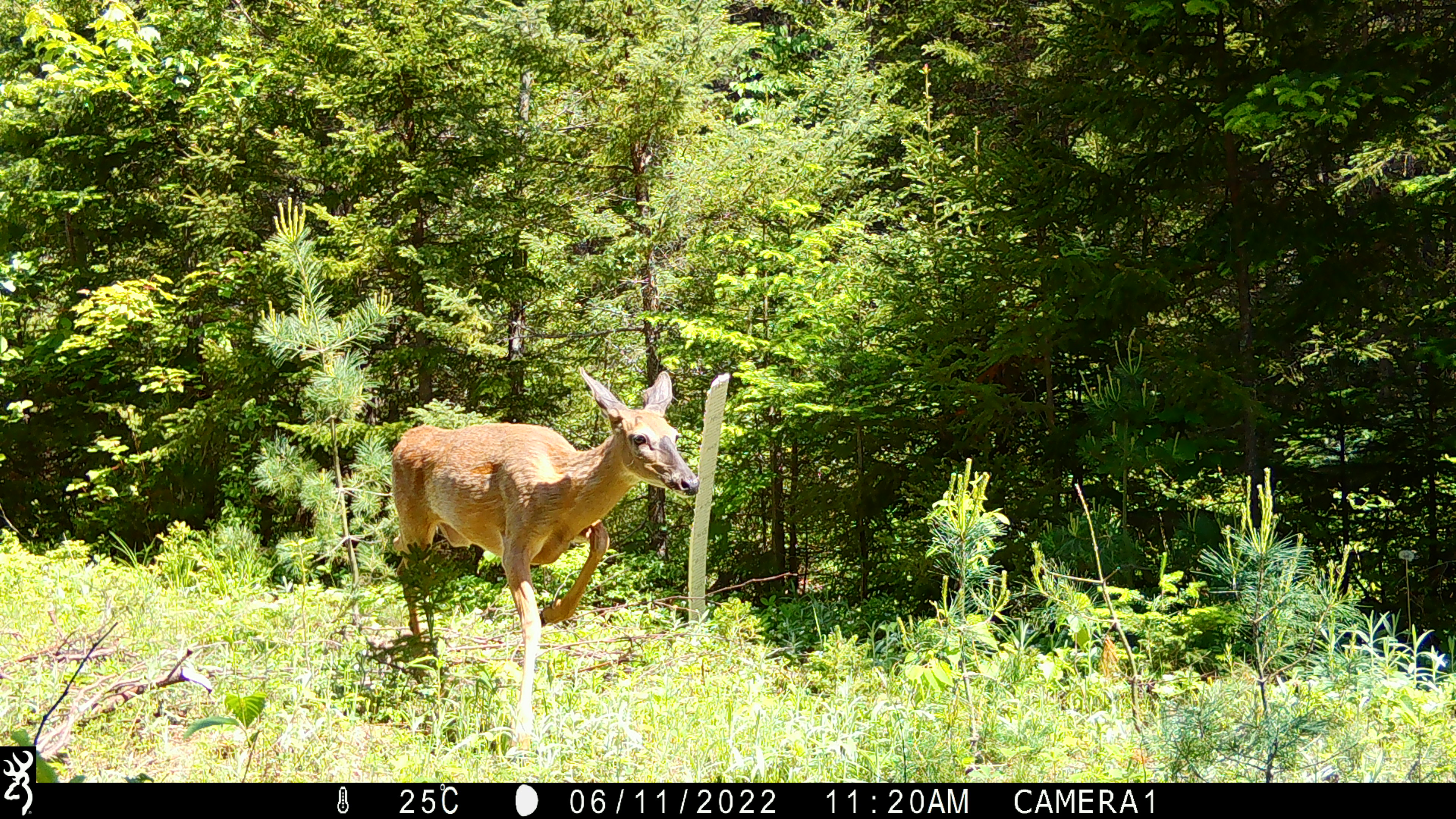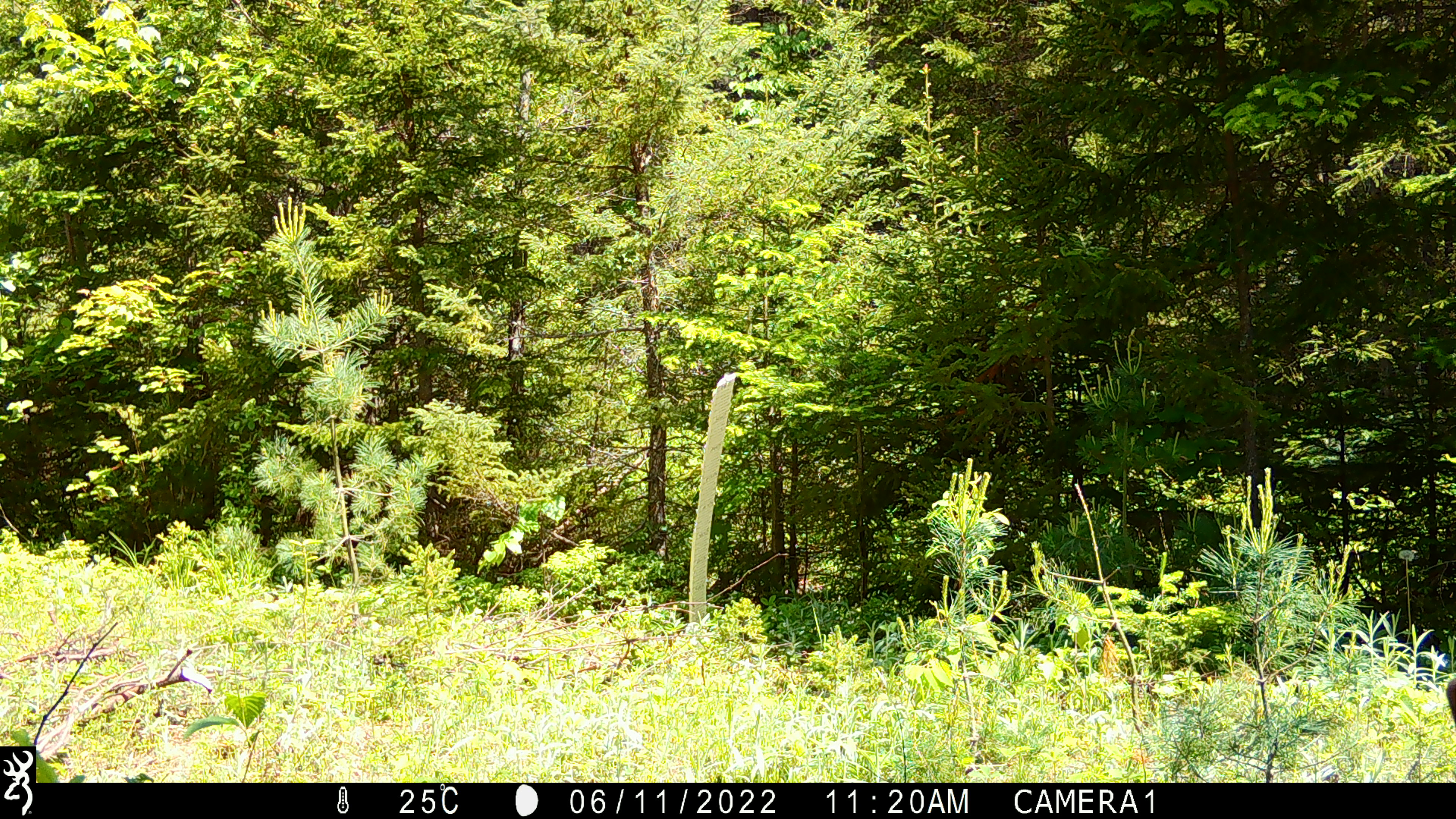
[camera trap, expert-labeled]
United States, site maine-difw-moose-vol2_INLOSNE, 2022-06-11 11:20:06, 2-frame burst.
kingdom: Animalia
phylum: Chordata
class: Mammalia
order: Artiodactyla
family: Cervidae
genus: Odocoileus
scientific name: Odocoileus virginianus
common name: white-tailed deer